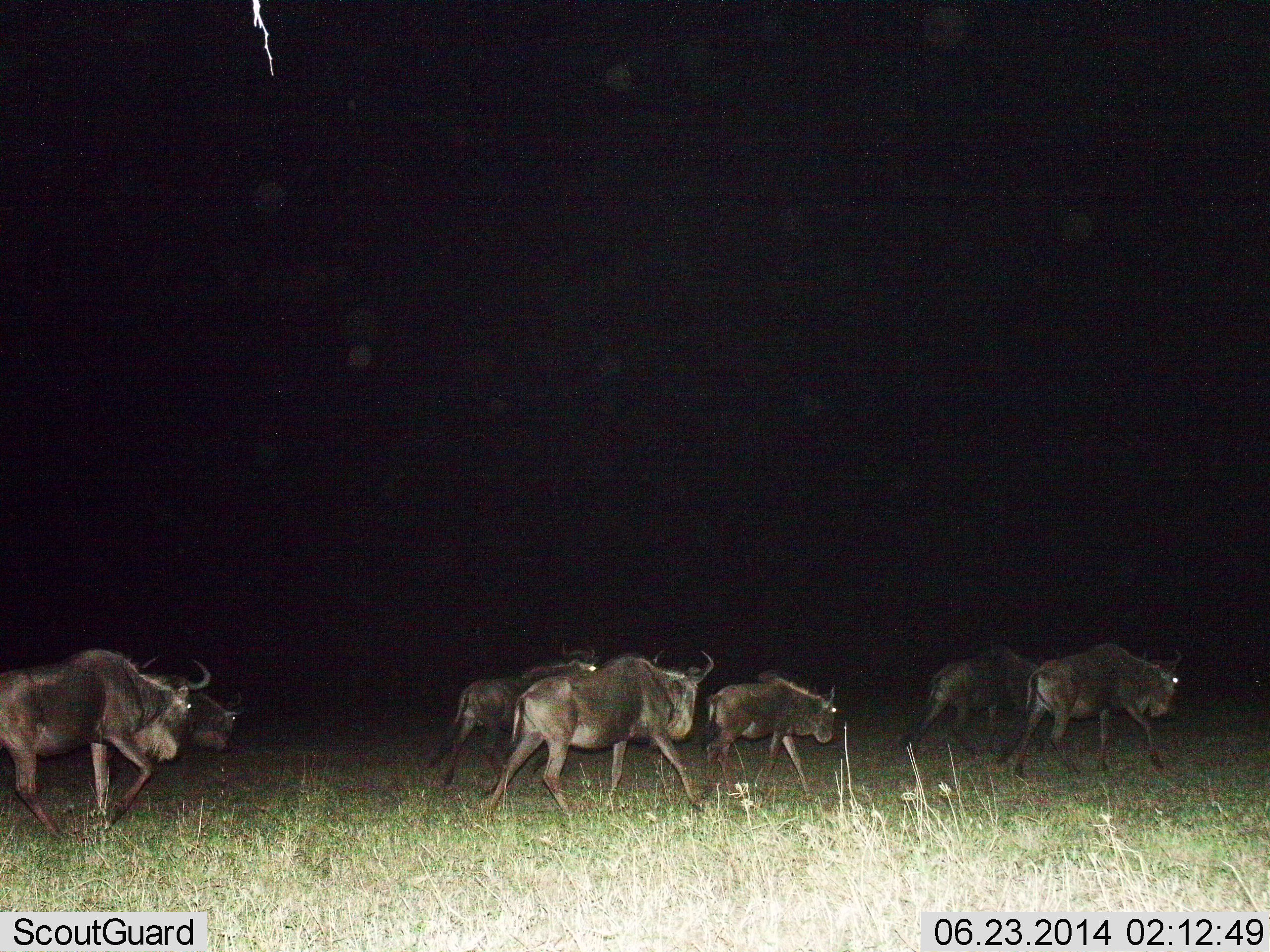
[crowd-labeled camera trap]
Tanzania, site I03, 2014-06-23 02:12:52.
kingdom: Animalia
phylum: Chordata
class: Mammalia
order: Artiodactyla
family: Bovidae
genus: Connochaetes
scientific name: Connochaetes taurinus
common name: blue wildebeest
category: wildebeest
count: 7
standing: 0%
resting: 0%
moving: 100%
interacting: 0%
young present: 30%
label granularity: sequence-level